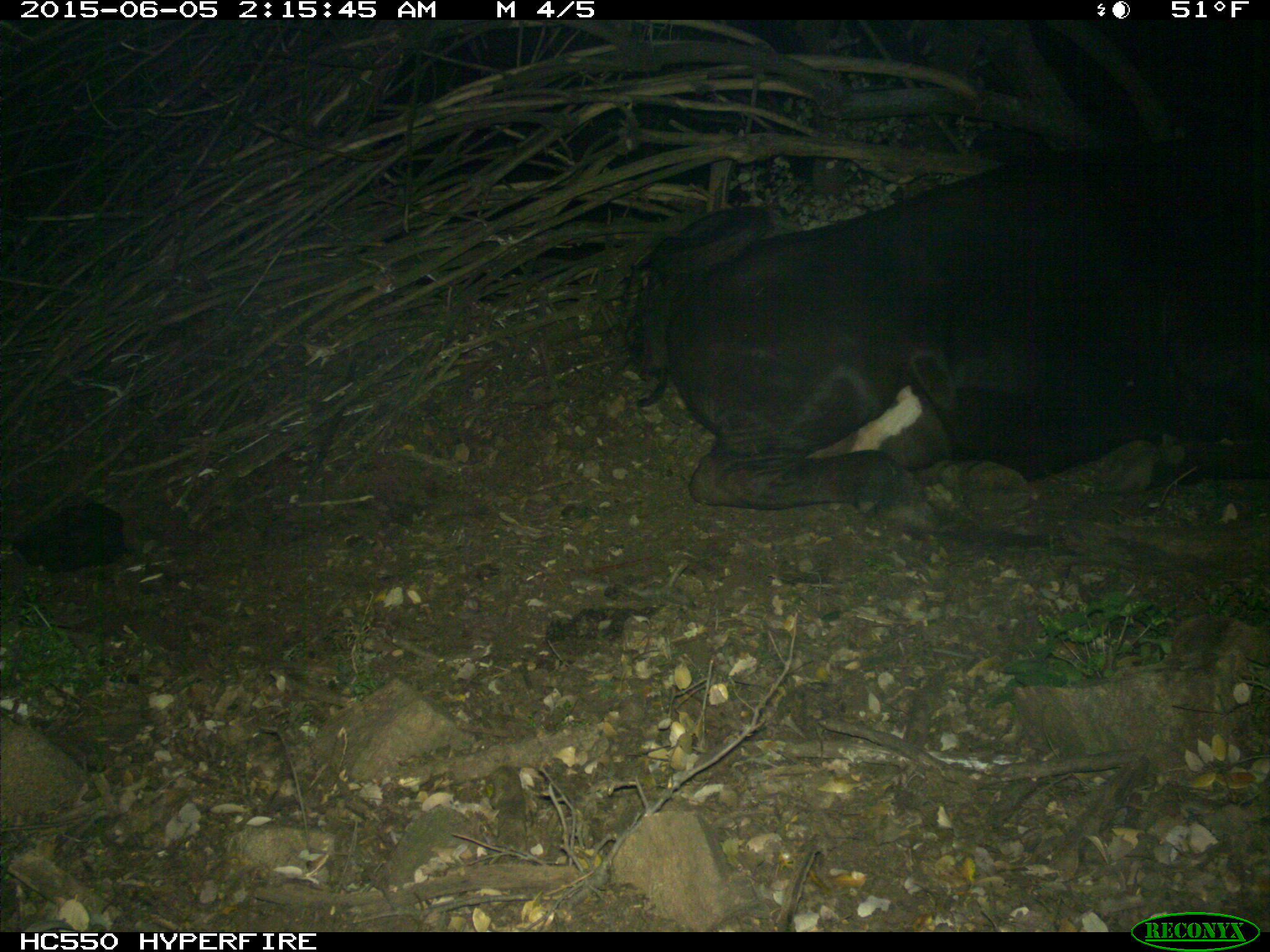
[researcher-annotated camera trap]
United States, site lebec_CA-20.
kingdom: Animalia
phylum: Chordata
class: Mammalia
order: Artiodactyla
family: Bovidae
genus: Bos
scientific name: Bos taurus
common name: domestic cow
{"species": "Bos taurus (domestic cow)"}